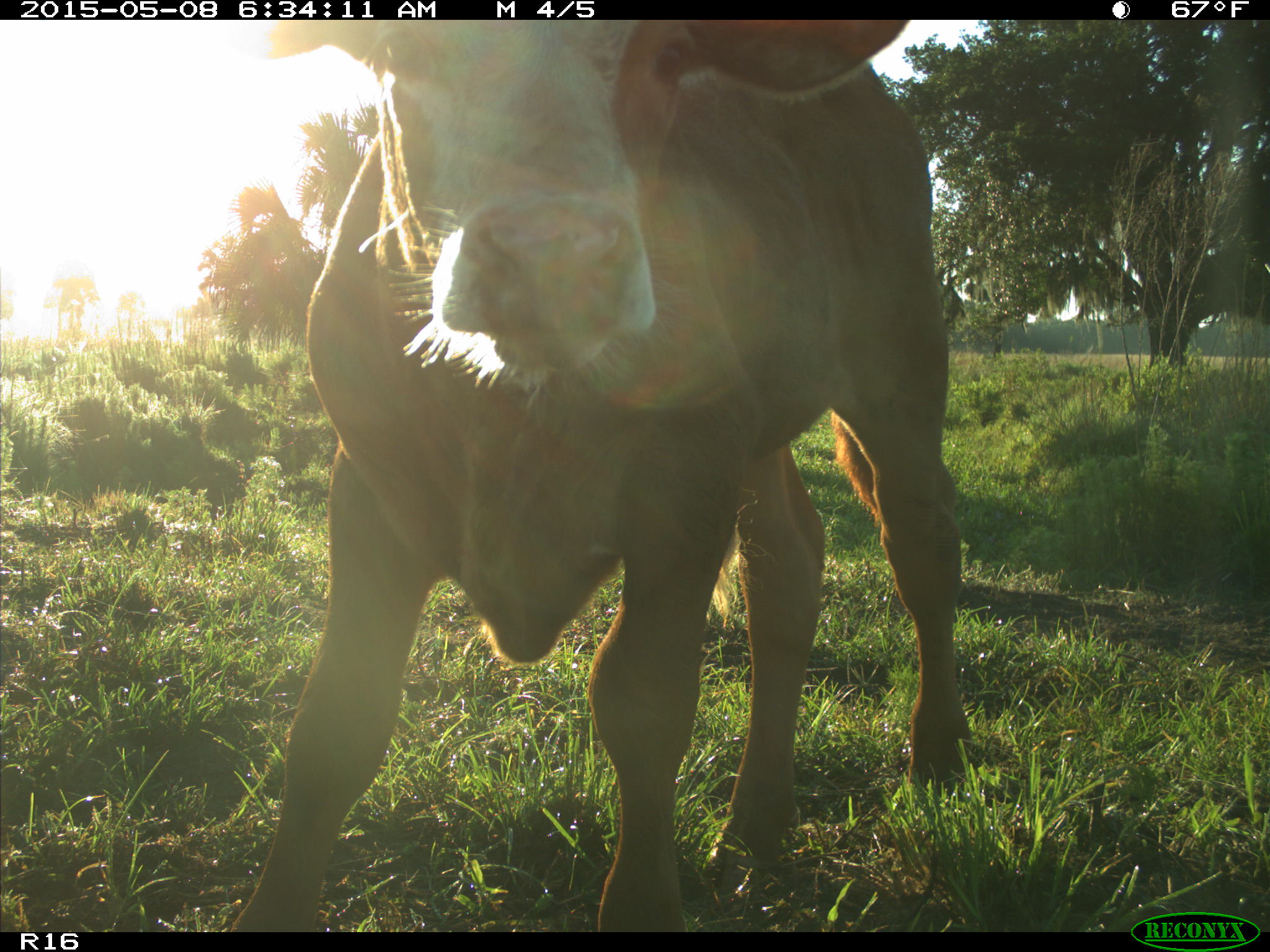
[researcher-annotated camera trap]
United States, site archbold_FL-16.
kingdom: Animalia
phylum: Chordata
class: Mammalia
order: Artiodactyla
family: Bovidae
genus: Bos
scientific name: Bos taurus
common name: domestic cow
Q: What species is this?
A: Bos taurus (domestic cow).